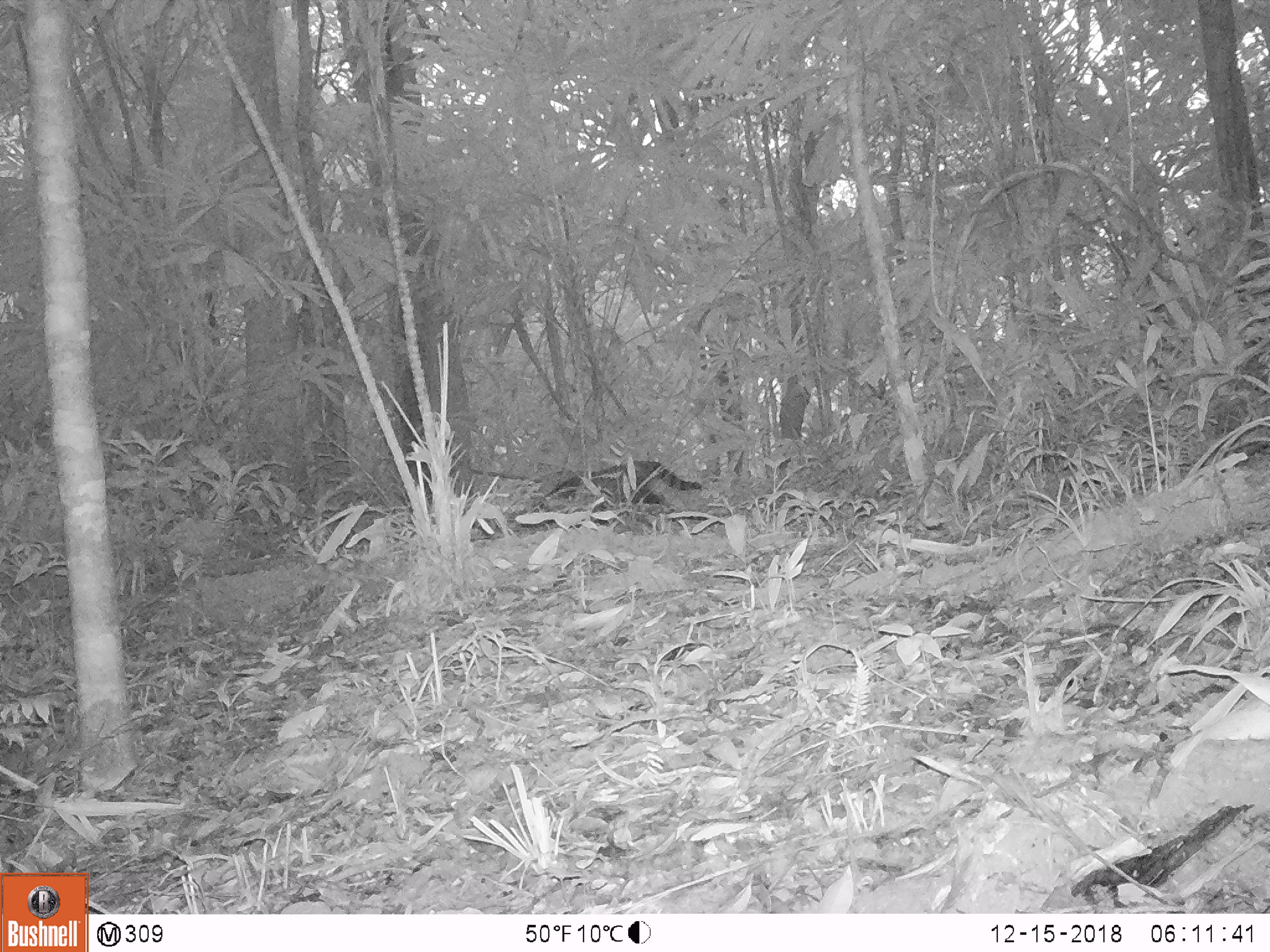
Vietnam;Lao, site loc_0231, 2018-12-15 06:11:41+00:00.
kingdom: Animalia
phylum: Chordata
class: Mammalia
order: Carnivora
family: Viverridae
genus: Viverra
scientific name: Viverra zibetha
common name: large indian civet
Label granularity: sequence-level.